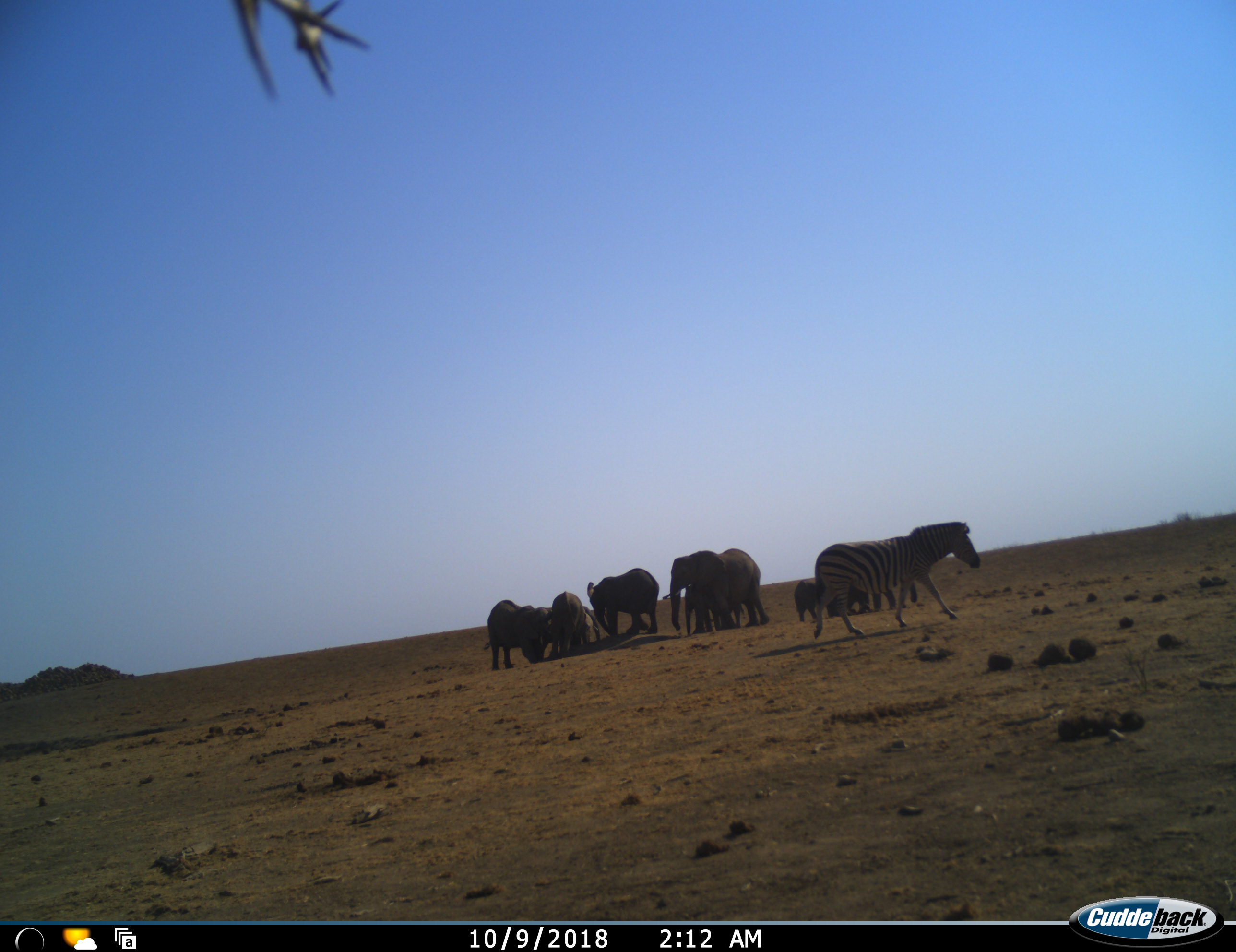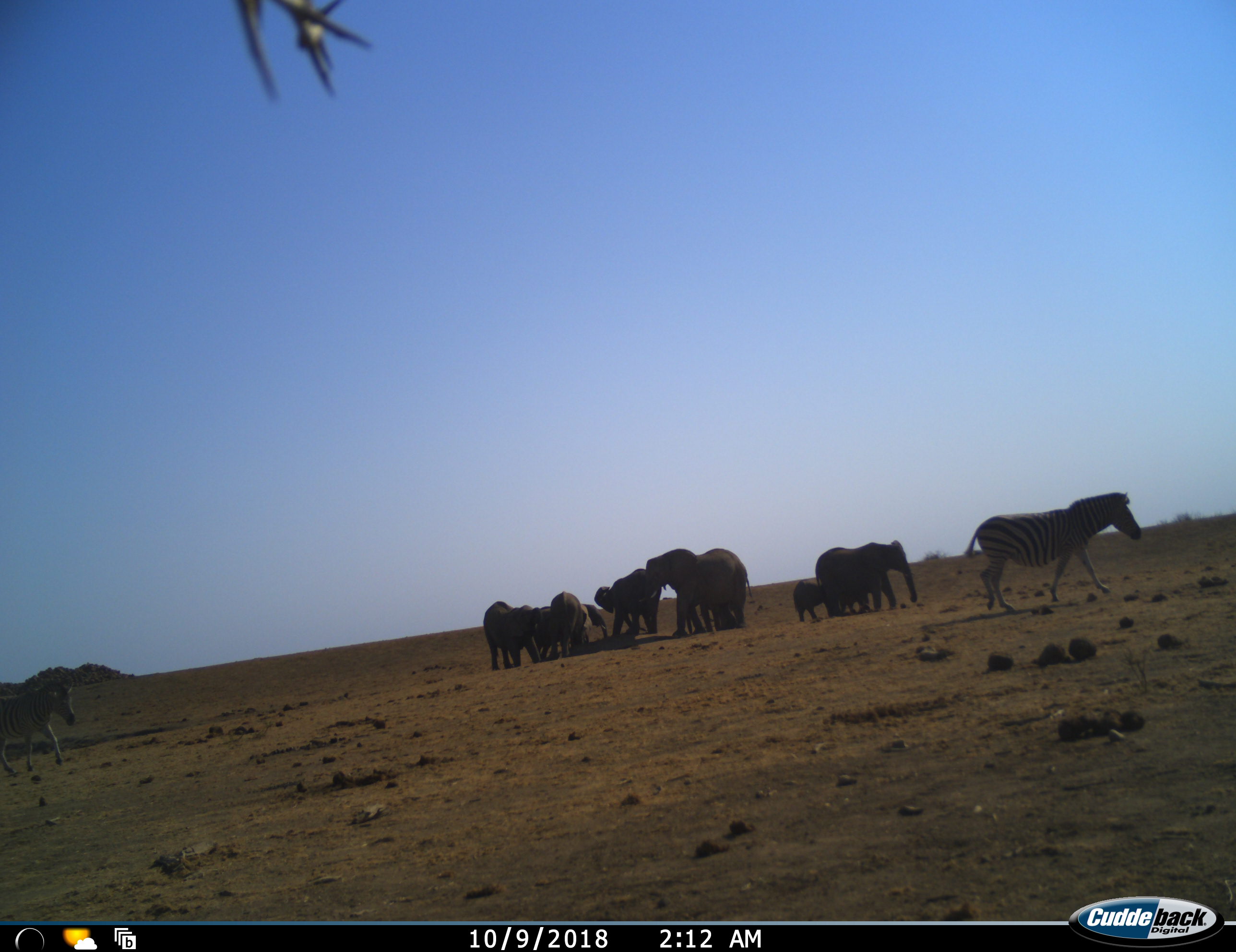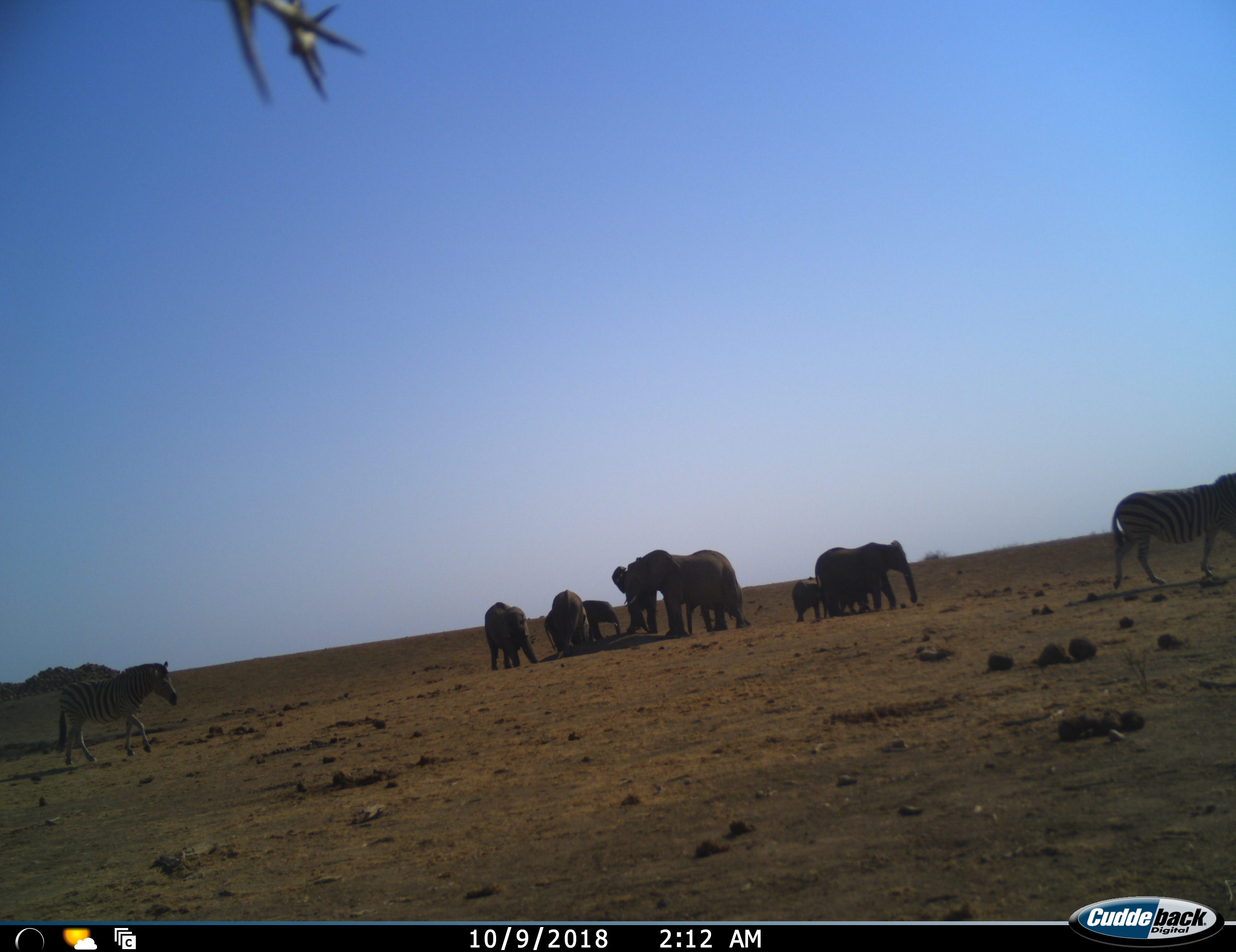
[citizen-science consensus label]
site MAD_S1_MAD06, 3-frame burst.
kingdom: Animalia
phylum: Chordata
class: Mammalia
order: Proboscidea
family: Elephantidae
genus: Loxodonta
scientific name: Loxodonta africana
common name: african bush elephant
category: elephant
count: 8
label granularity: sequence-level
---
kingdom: Animalia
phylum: Chordata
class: Mammalia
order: Perissodactyla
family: Equidae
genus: Equus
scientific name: Equus quagga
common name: plains zebra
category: zebraplains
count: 2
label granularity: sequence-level